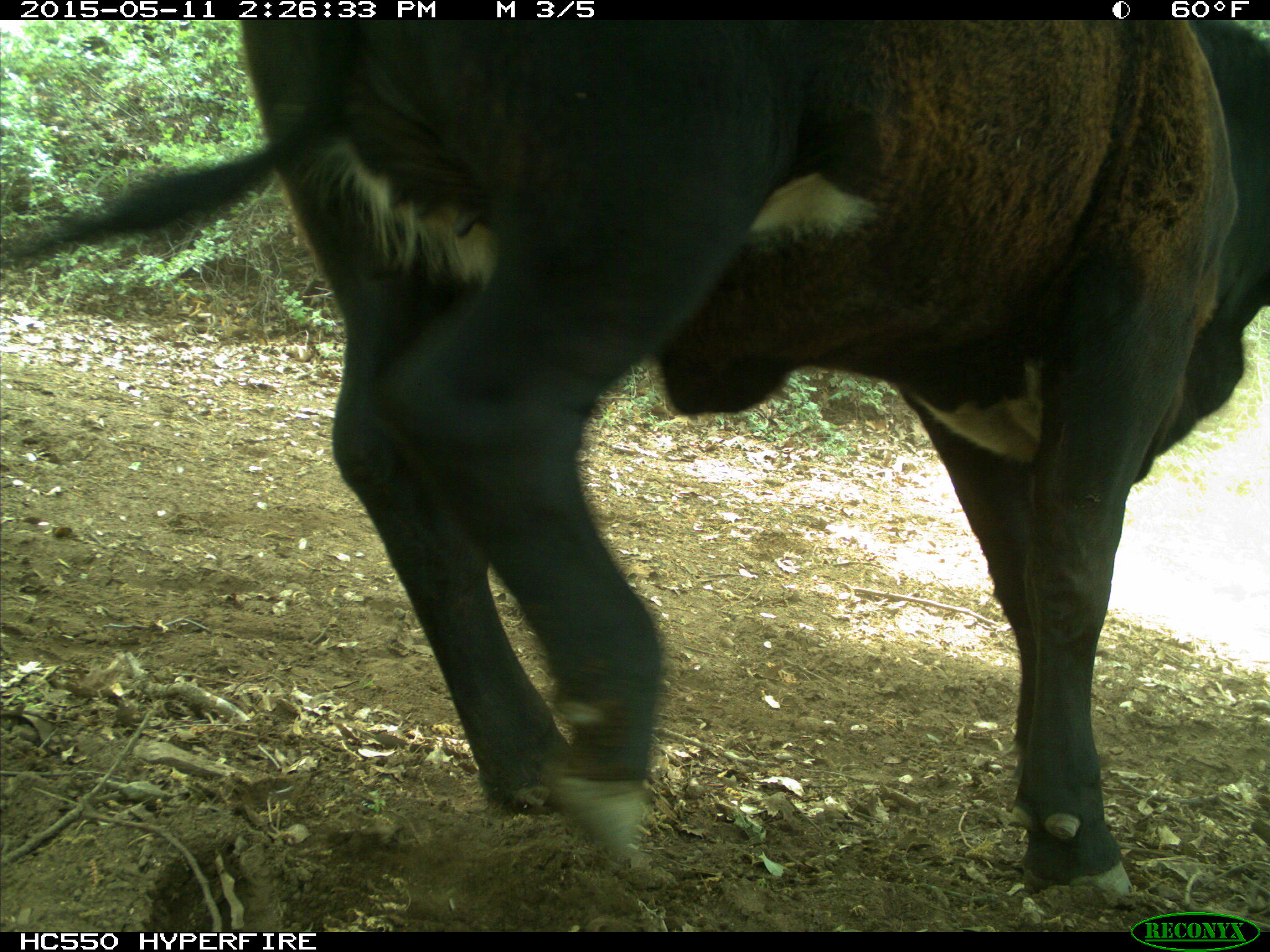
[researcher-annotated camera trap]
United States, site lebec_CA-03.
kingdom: Animalia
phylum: Chordata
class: Mammalia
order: Artiodactyla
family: Bovidae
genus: Bos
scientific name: Bos taurus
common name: domestic cow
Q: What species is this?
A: Bos taurus (domestic cow).